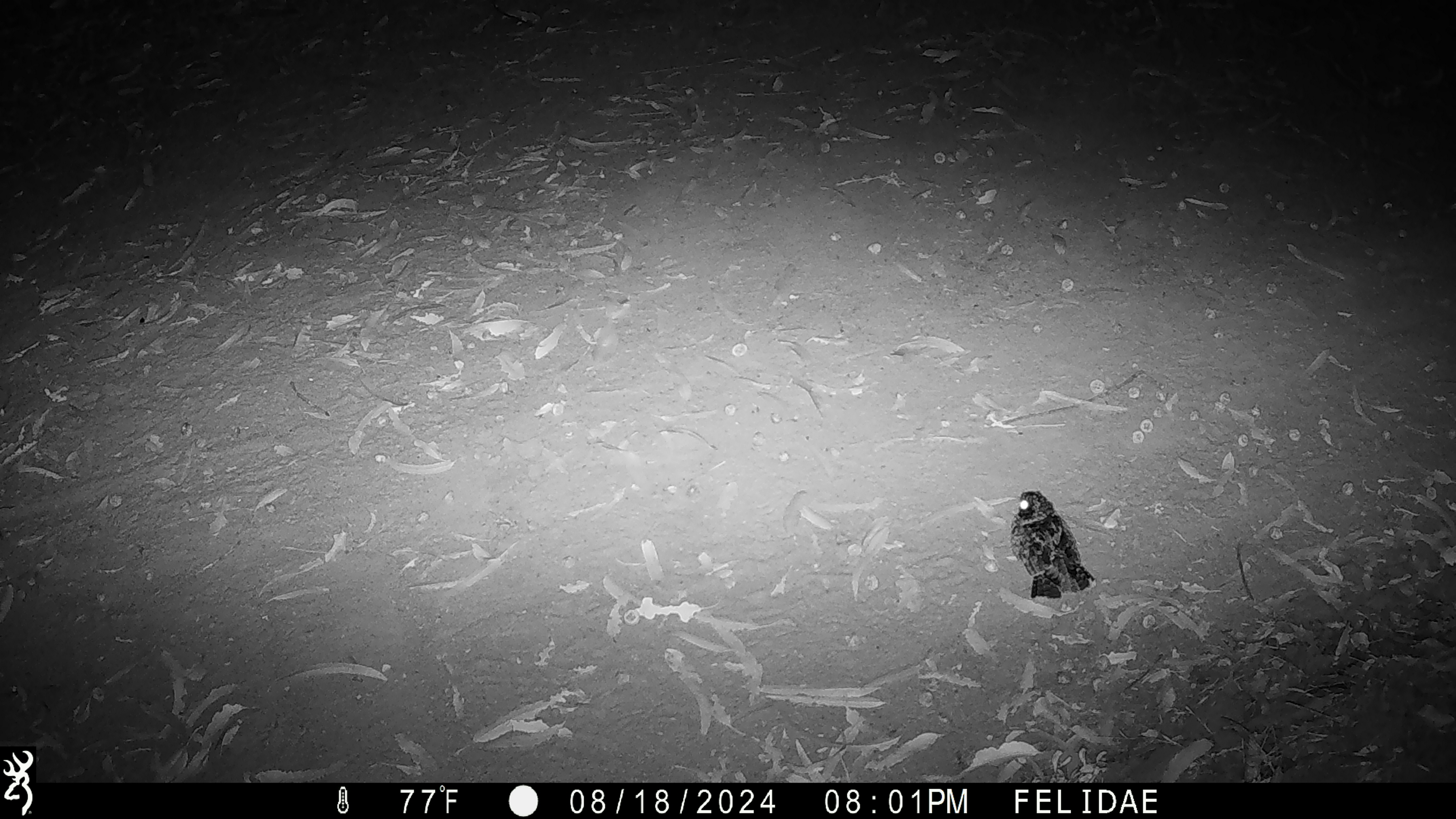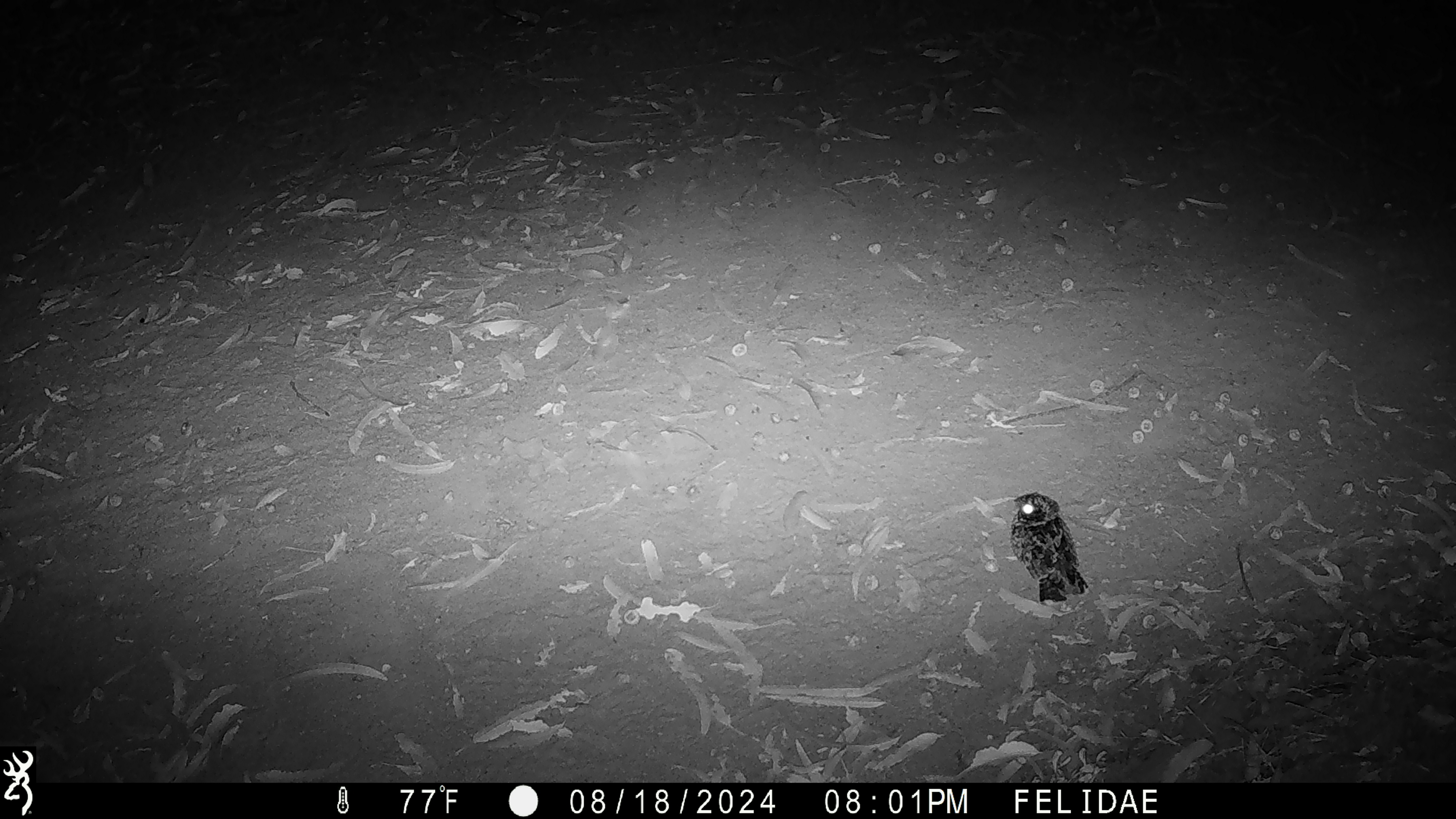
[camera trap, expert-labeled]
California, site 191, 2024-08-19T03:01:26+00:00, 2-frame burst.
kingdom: Animalia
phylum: Chordata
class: Aves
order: Strigiformes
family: Strigidae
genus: Megascops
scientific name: Megascops kennicottii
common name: western screech owl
Western screech owl (Megascops kennicottii).